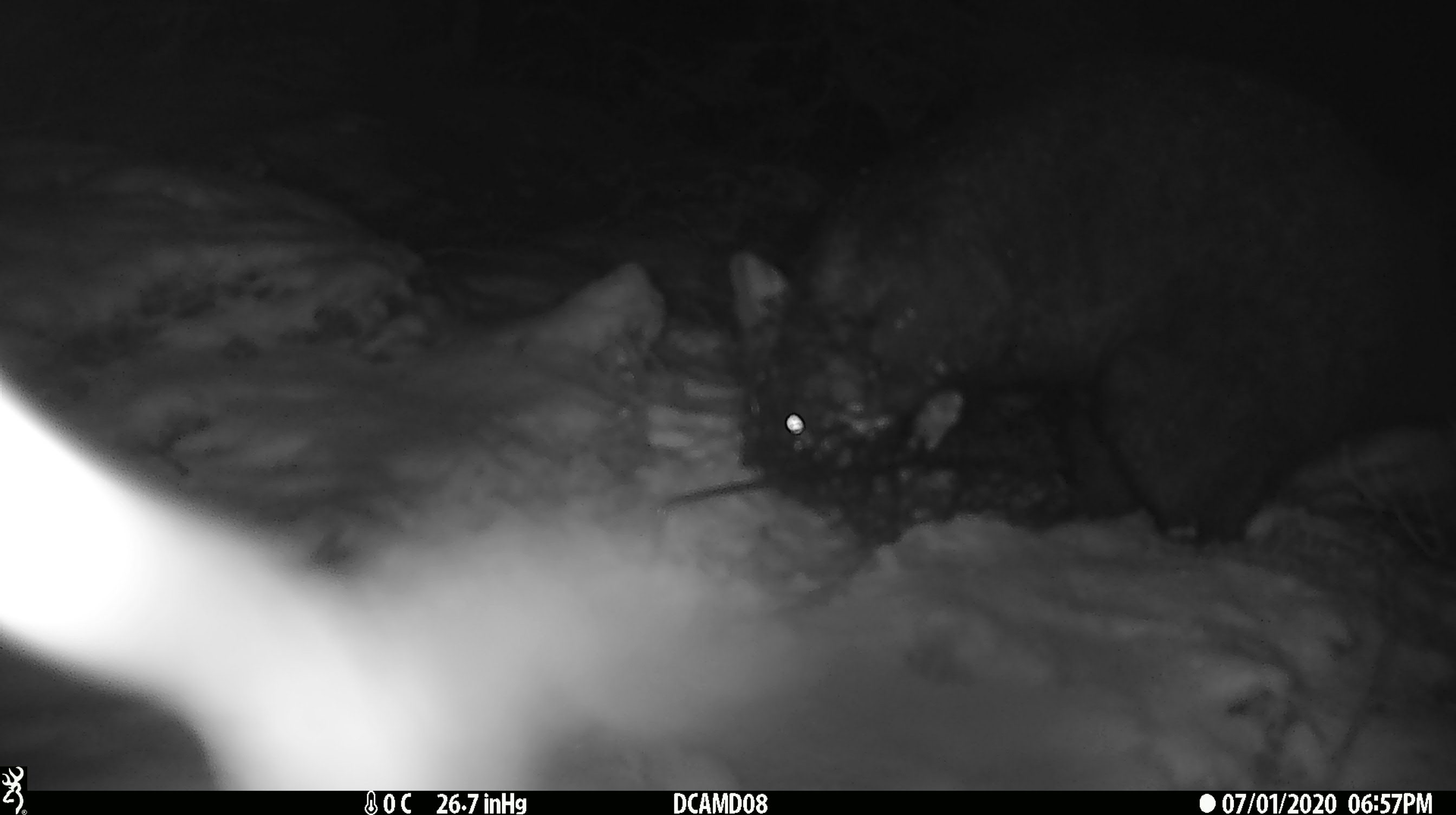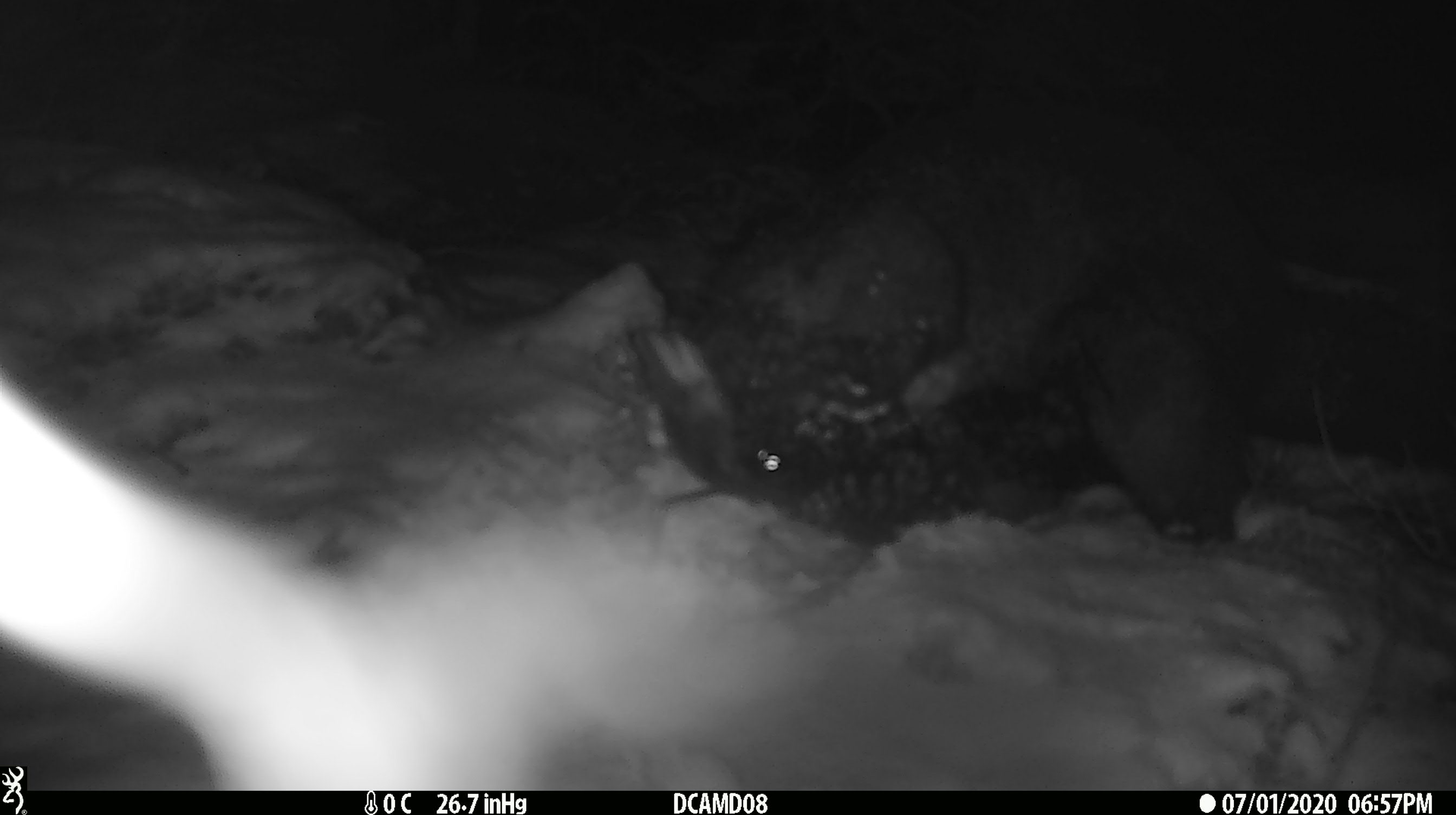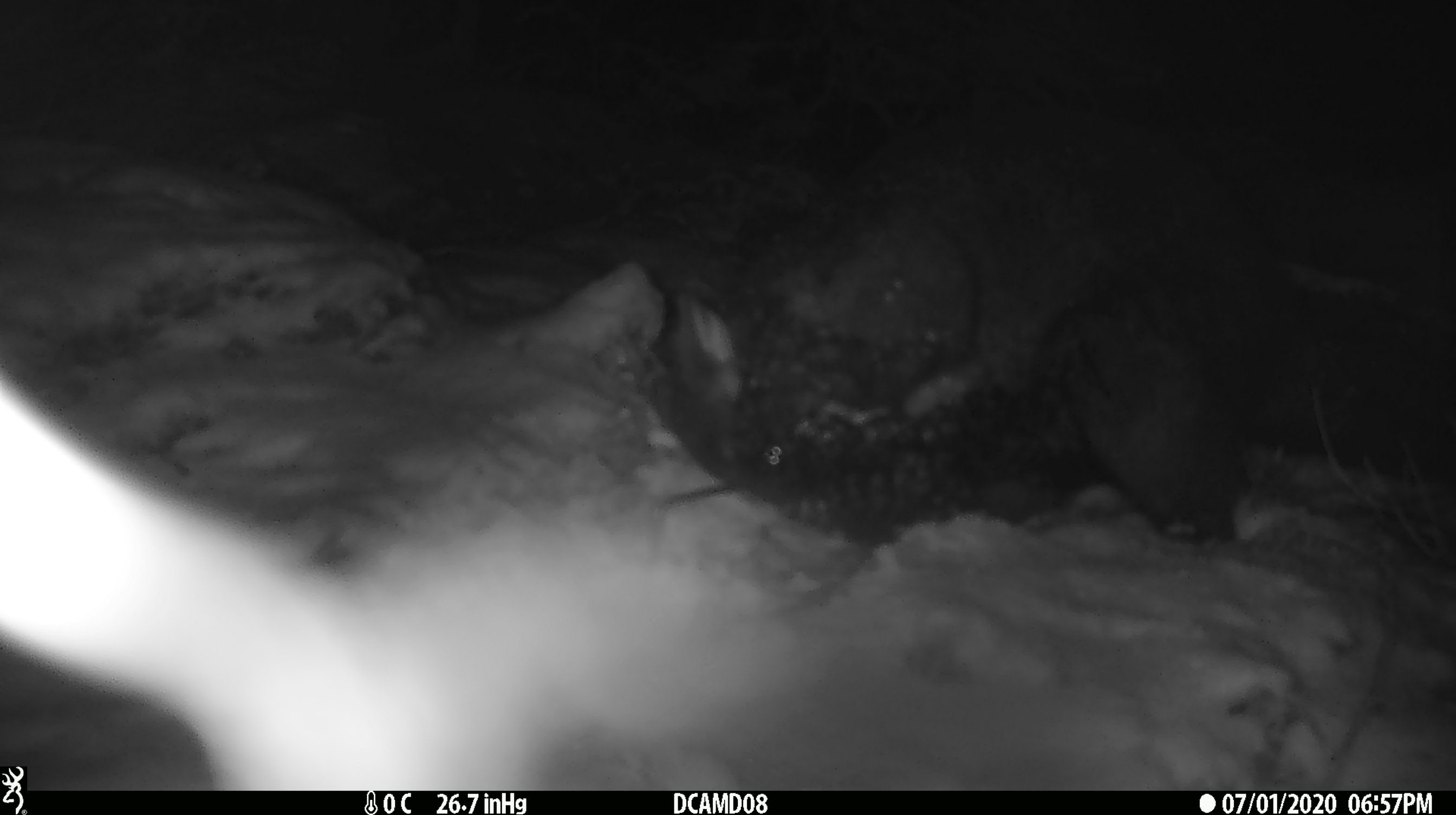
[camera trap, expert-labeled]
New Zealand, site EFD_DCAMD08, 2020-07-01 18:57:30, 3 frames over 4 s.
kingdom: Animalia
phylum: Chordata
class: Mammalia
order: Diprotodontia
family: Phalangeridae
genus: Trichosurus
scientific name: Trichosurus vulpecula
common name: common brushtail possum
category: possum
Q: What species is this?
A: Possum (common brushtail possum) (Trichosurus vulpecula).